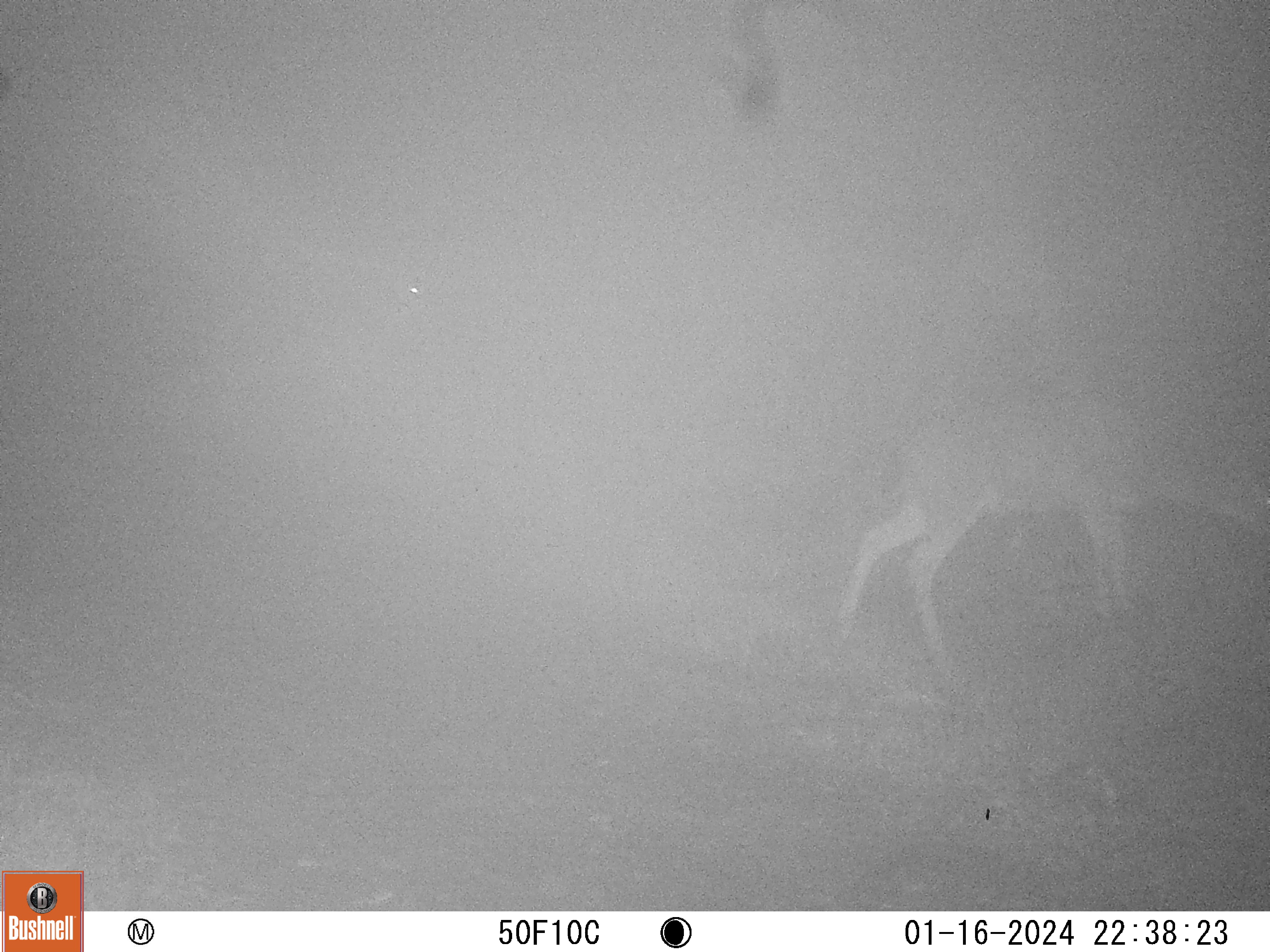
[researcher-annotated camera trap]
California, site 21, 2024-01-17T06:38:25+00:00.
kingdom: Animalia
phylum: Chordata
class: Mammalia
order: Artiodactyla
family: Cervidae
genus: Odocoileus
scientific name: Odocoileus hemionus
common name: mule deer